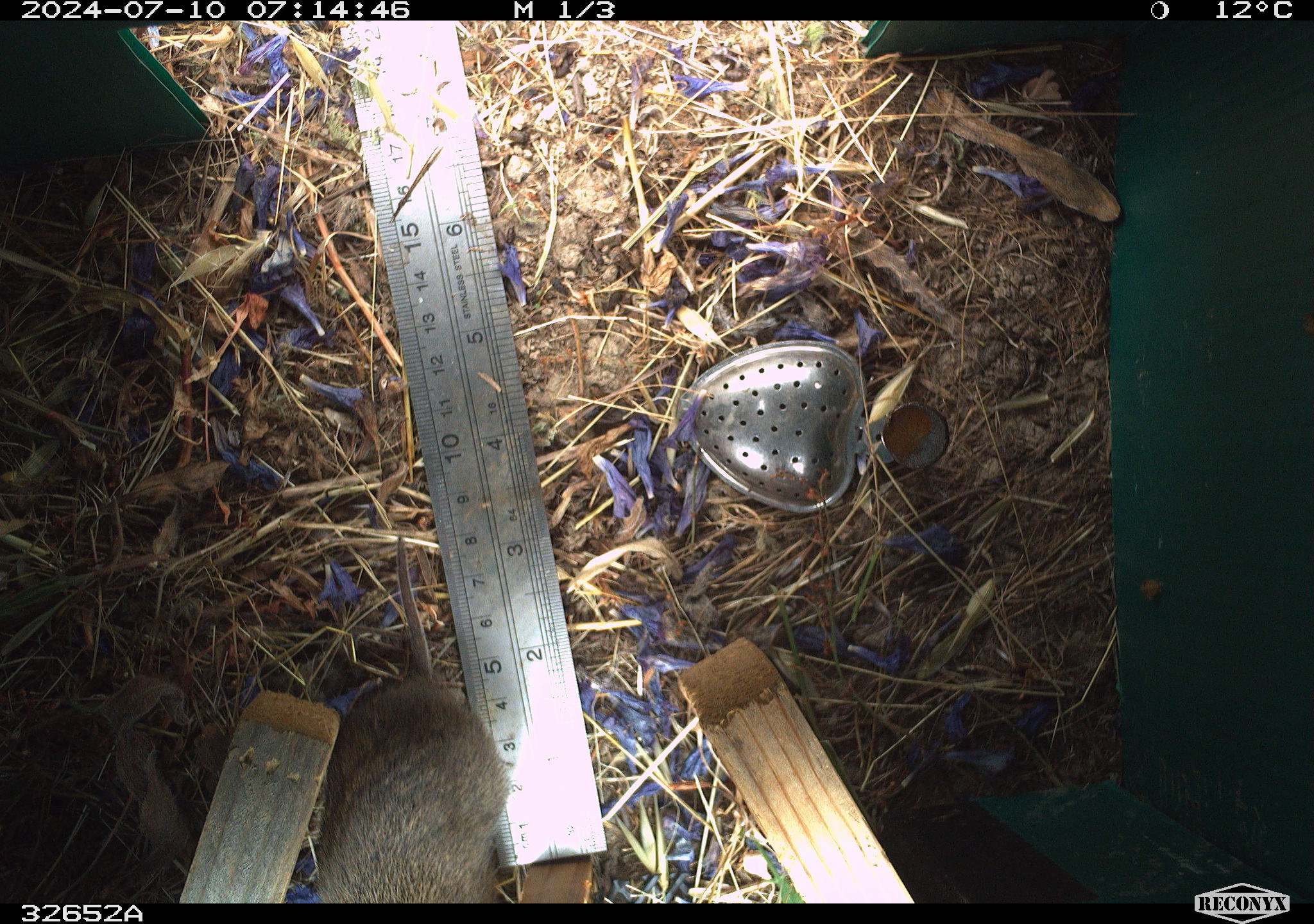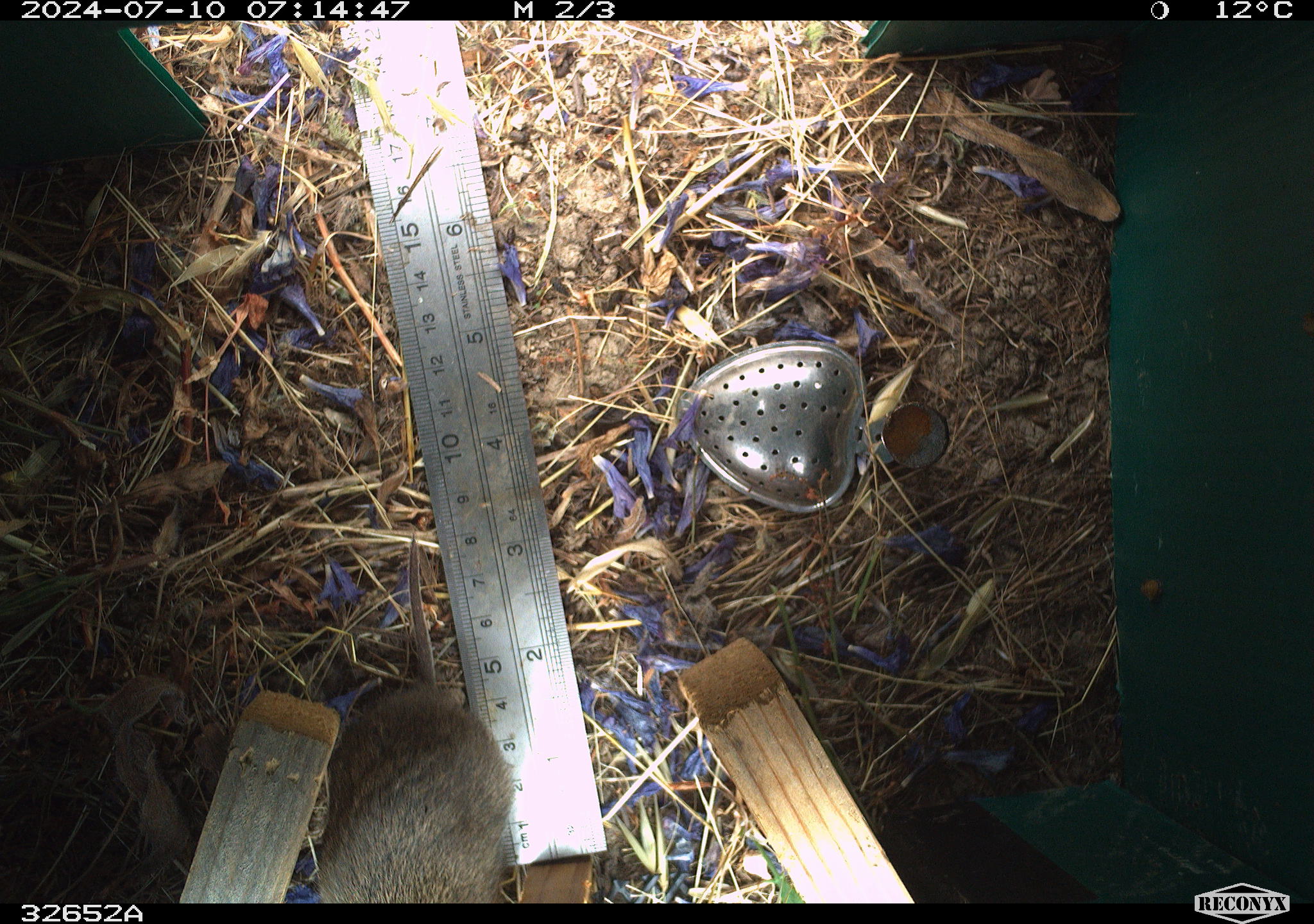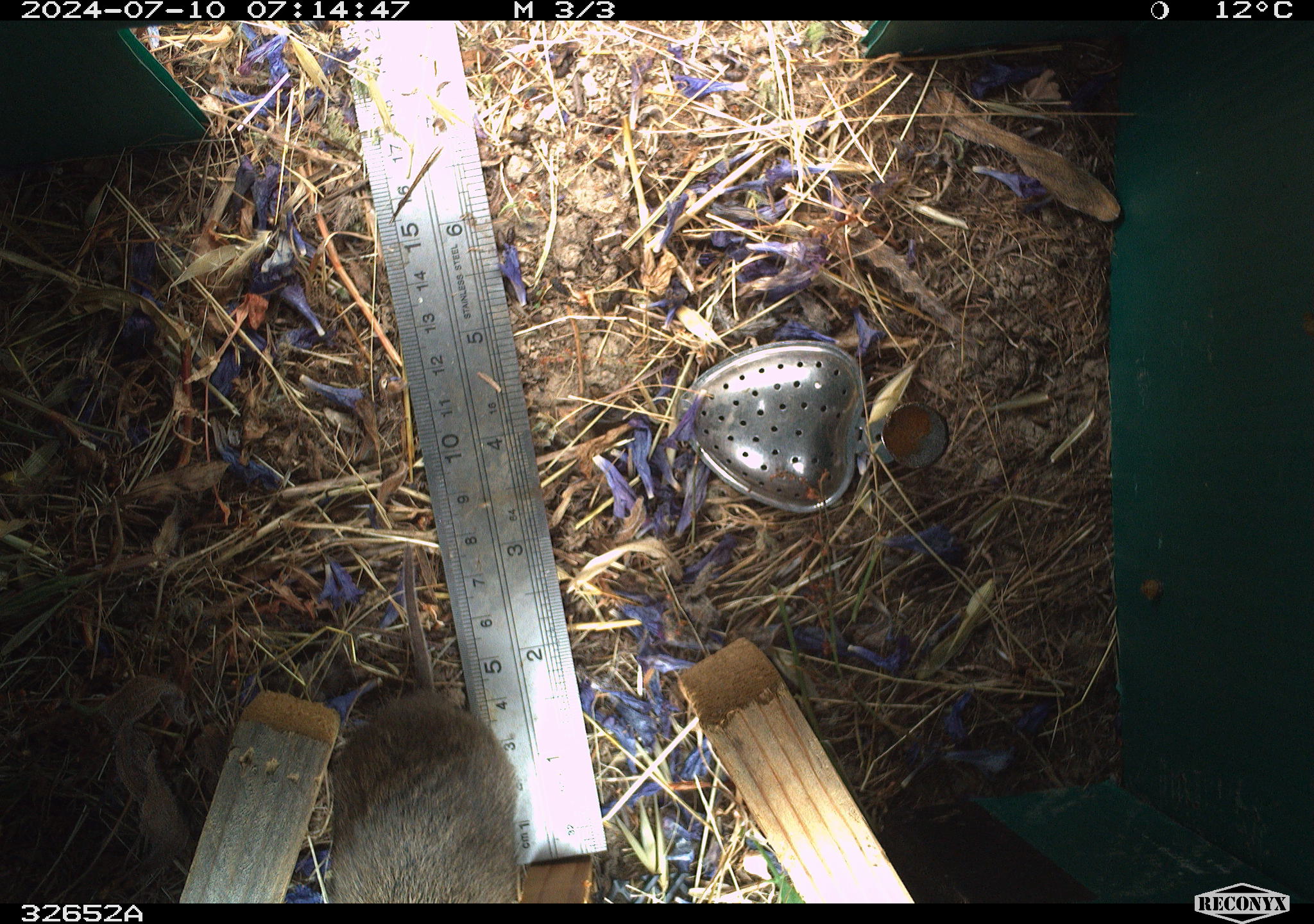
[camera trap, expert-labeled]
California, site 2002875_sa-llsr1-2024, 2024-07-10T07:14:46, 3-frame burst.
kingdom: Animalia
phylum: Chordata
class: Mammalia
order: Rodentia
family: Cricetidae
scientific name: Arvicolinae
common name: voles, lemmings, and muskrats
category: arvicolinae subfamily